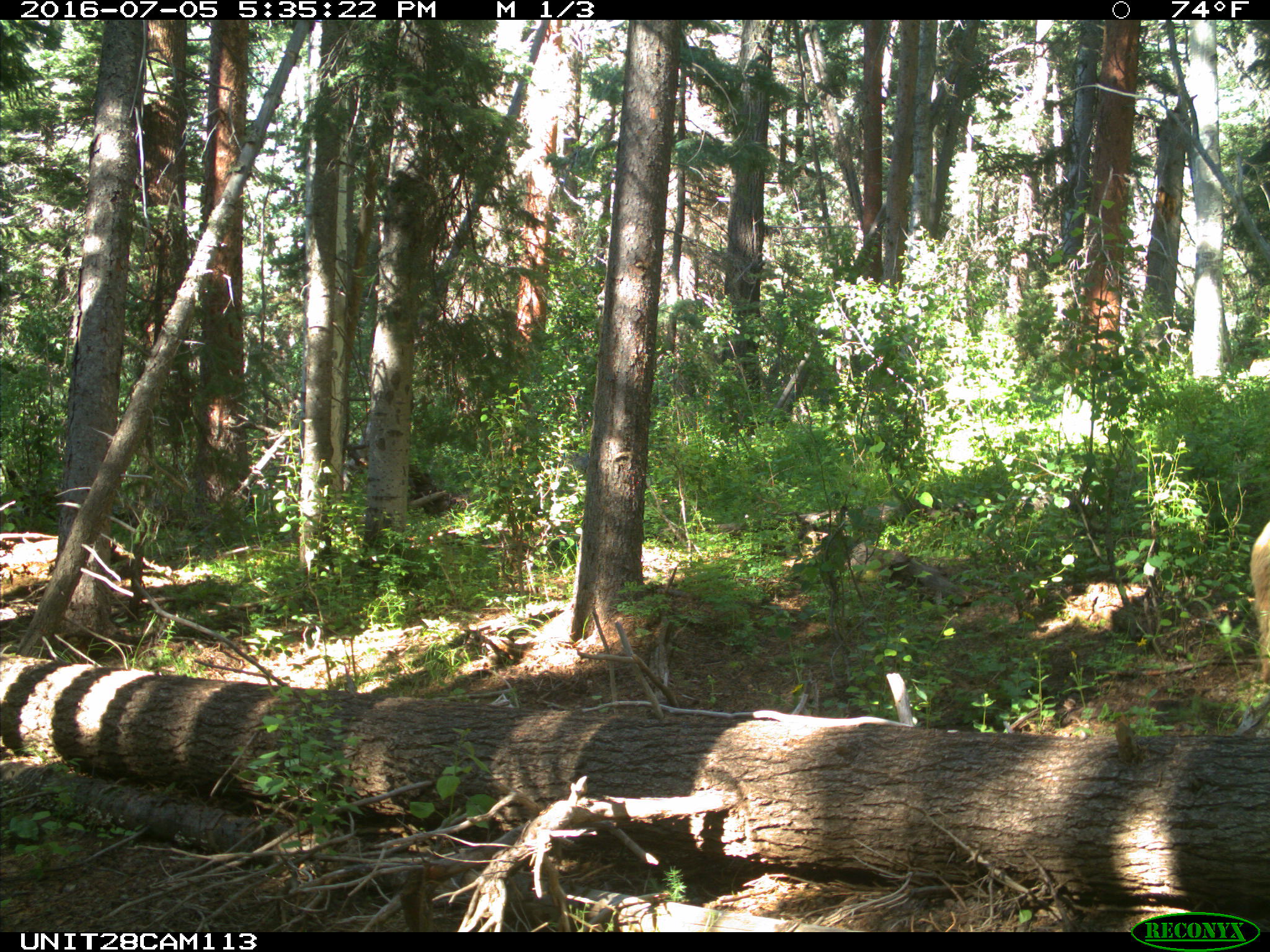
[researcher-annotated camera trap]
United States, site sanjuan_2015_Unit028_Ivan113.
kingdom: Animalia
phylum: Chordata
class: Mammalia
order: Carnivora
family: Ursidae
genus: Ursus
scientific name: Ursus americanus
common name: american black bear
Ursus americanus (american black bear).